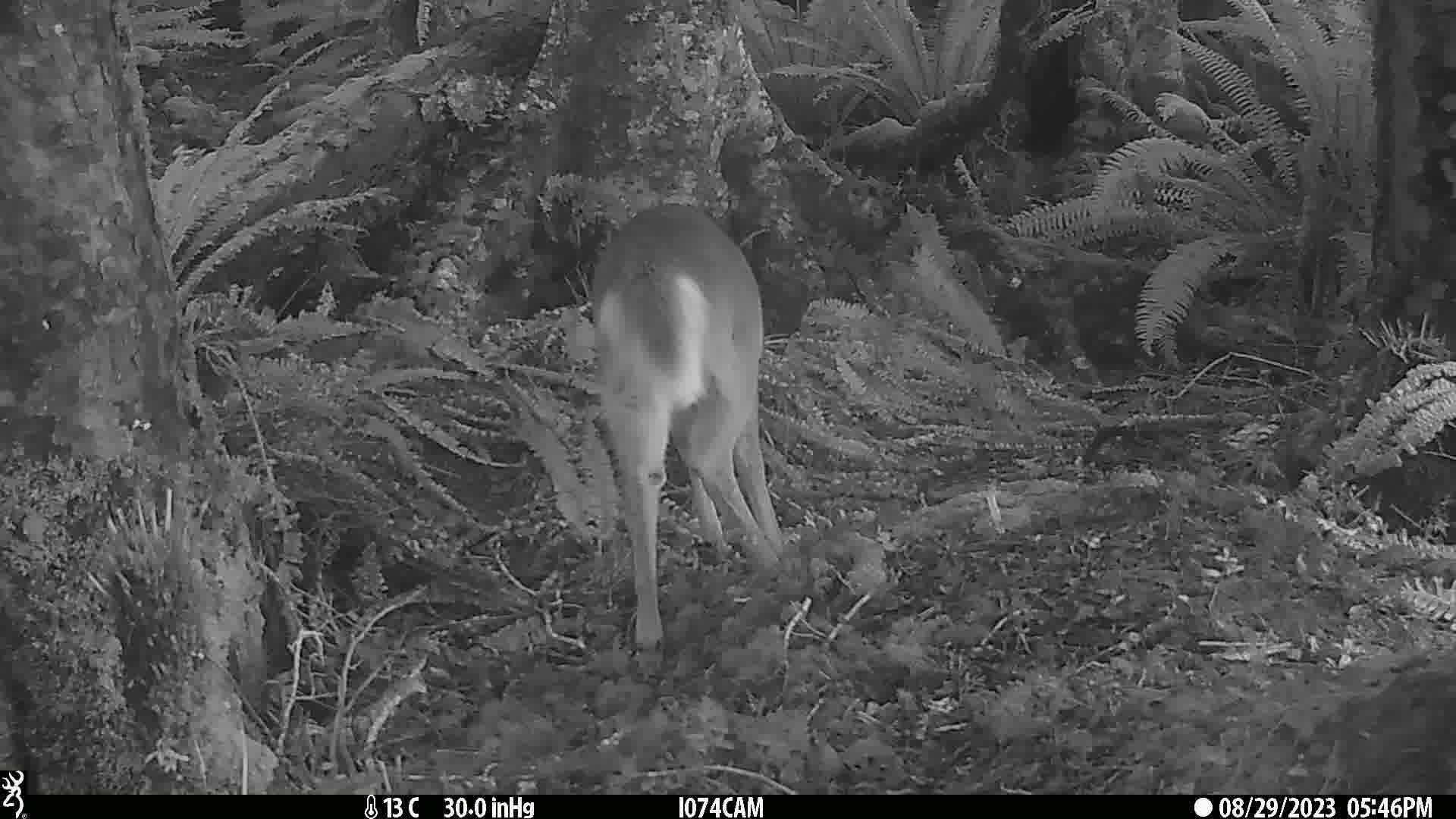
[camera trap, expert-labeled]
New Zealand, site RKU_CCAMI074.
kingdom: Animalia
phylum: Chordata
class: Mammalia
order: Artiodactyla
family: Cervidae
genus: Odocoileus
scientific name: Odocoileus virginianus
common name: white-tailed deer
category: white tailed deer